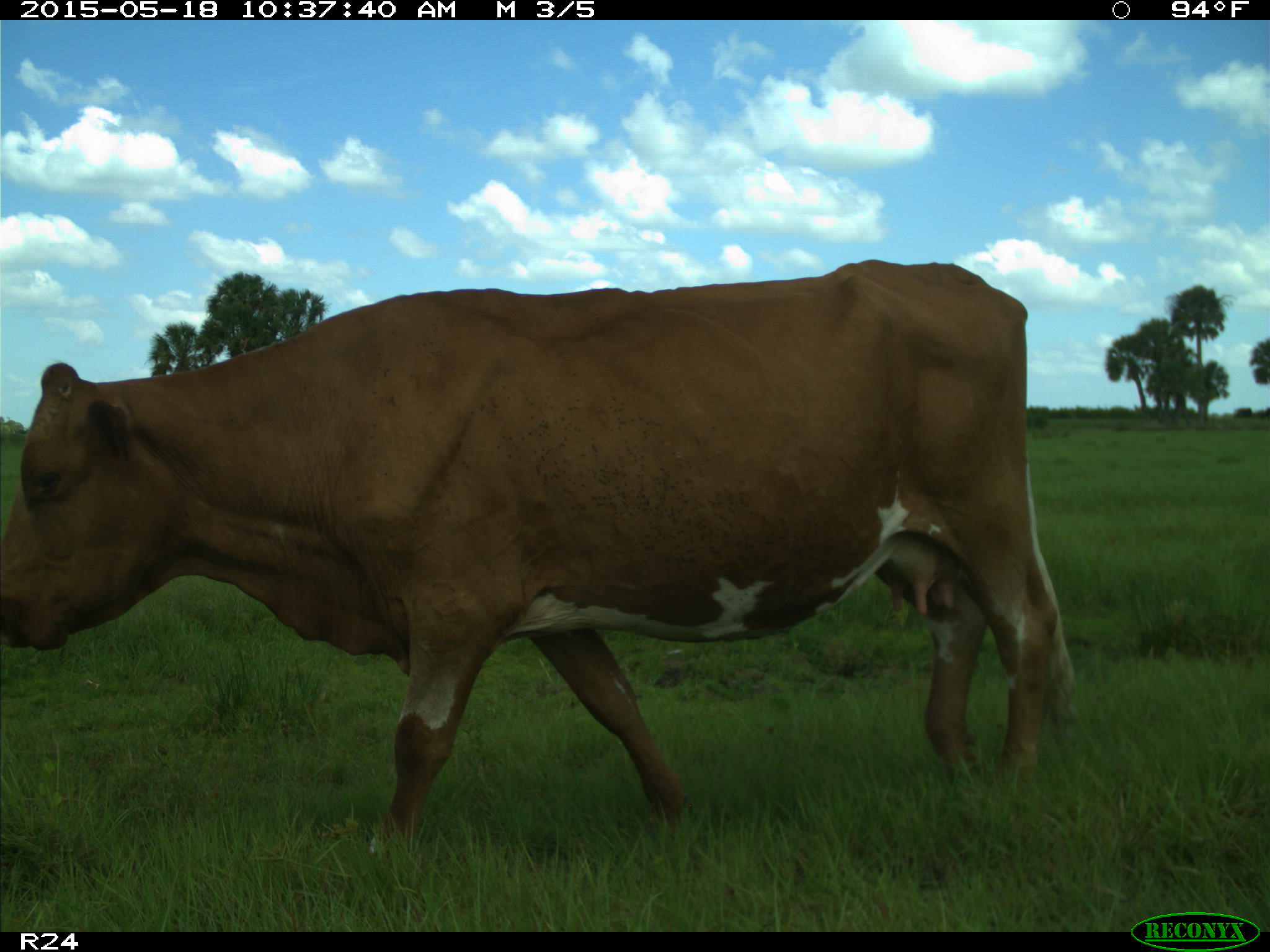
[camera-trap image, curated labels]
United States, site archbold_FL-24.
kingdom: Animalia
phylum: Chordata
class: Mammalia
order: Artiodactyla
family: Suidae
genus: Sus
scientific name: Sus scrofa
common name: wild boar